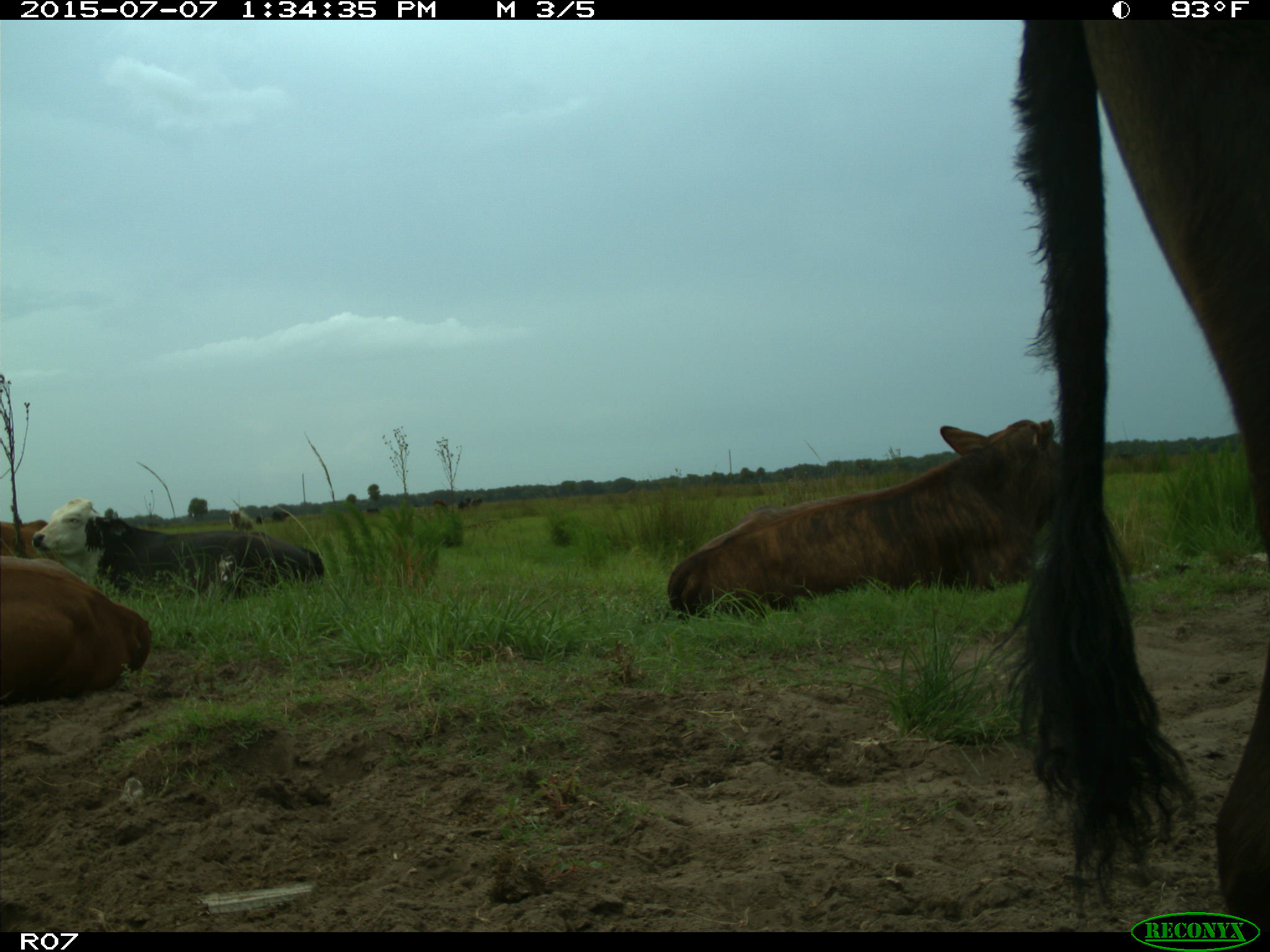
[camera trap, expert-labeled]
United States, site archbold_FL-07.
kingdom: Animalia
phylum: Chordata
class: Mammalia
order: Artiodactyla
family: Bovidae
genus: Bos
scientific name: Bos taurus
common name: domestic cow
Bos taurus (domestic cow).